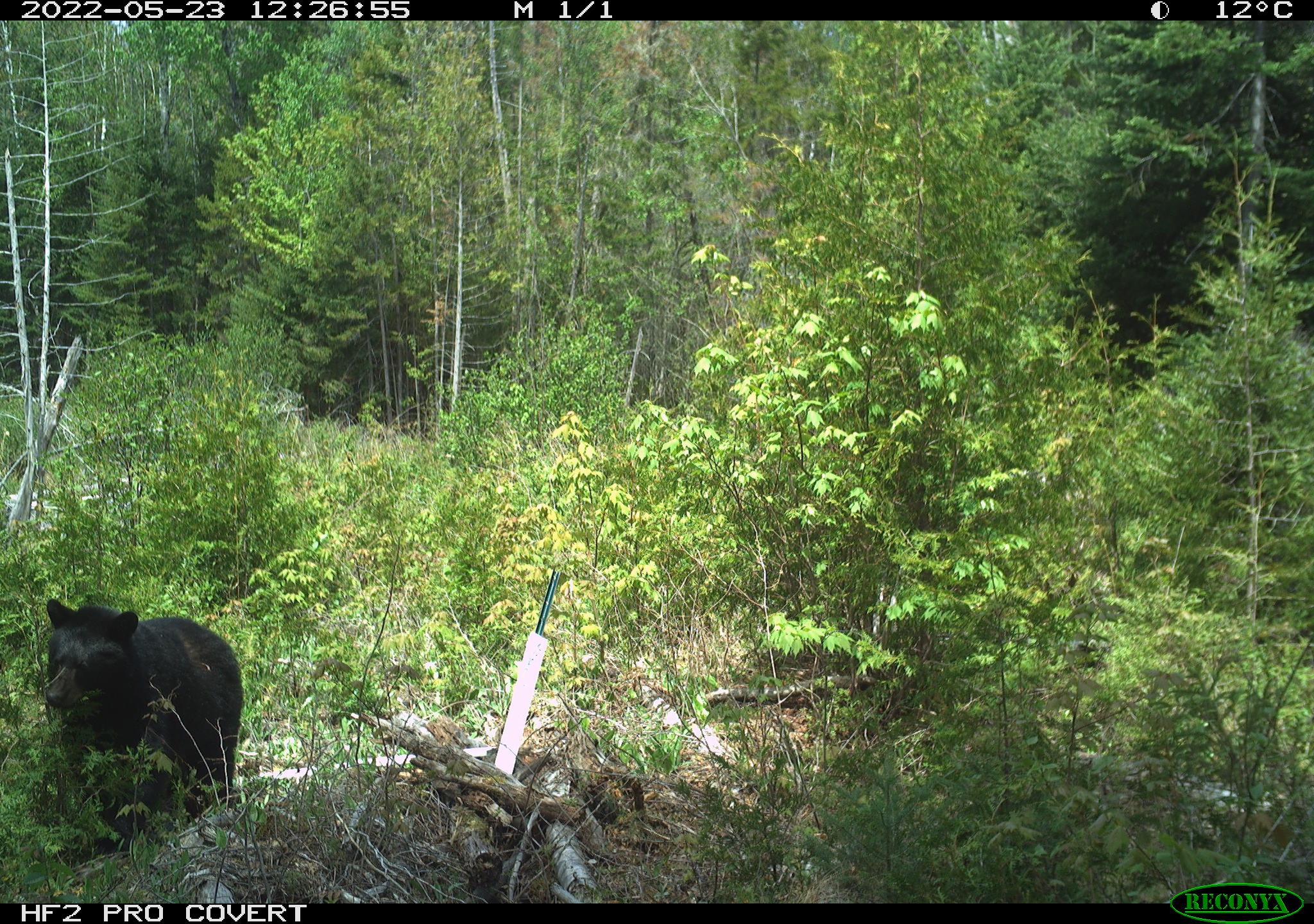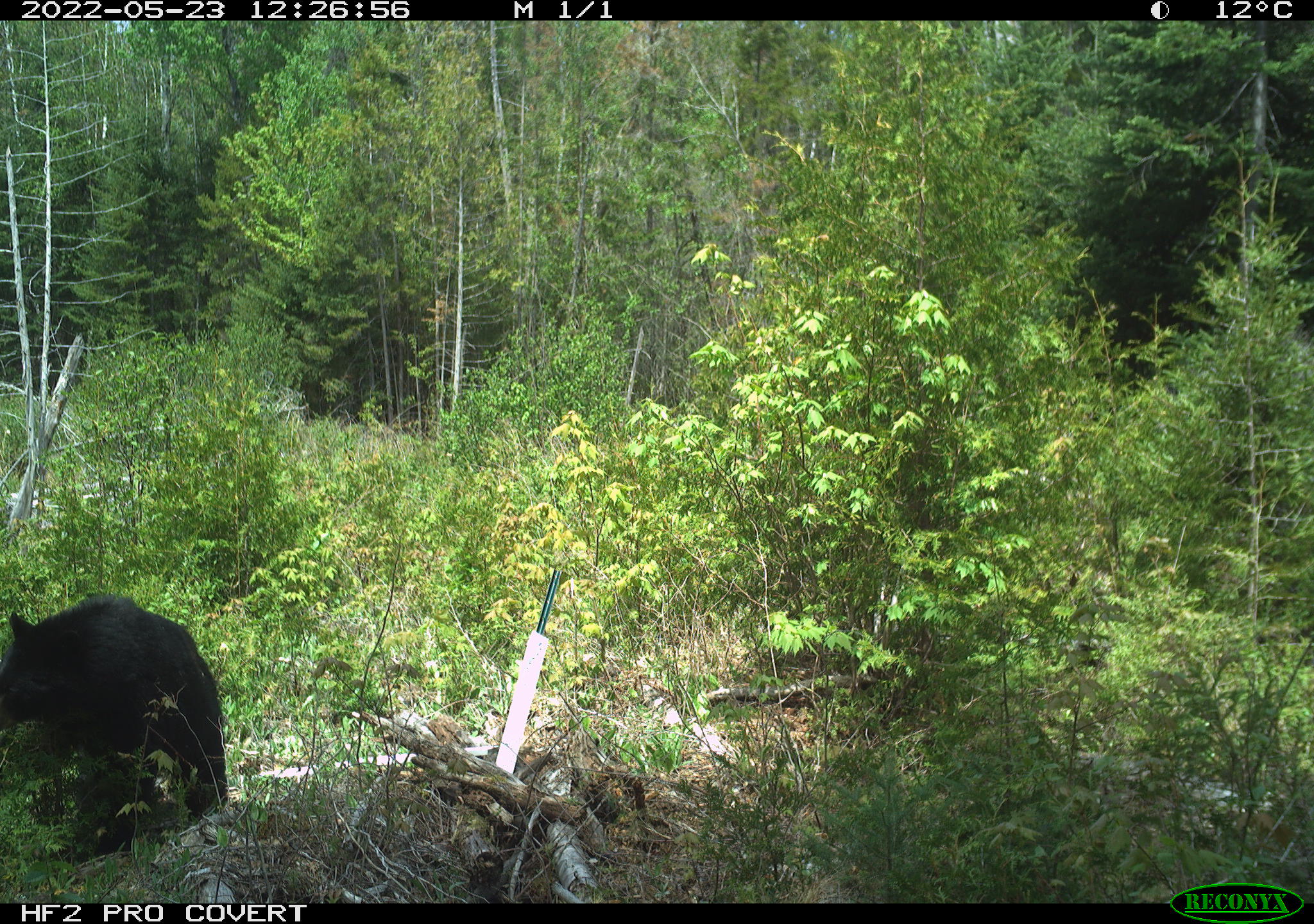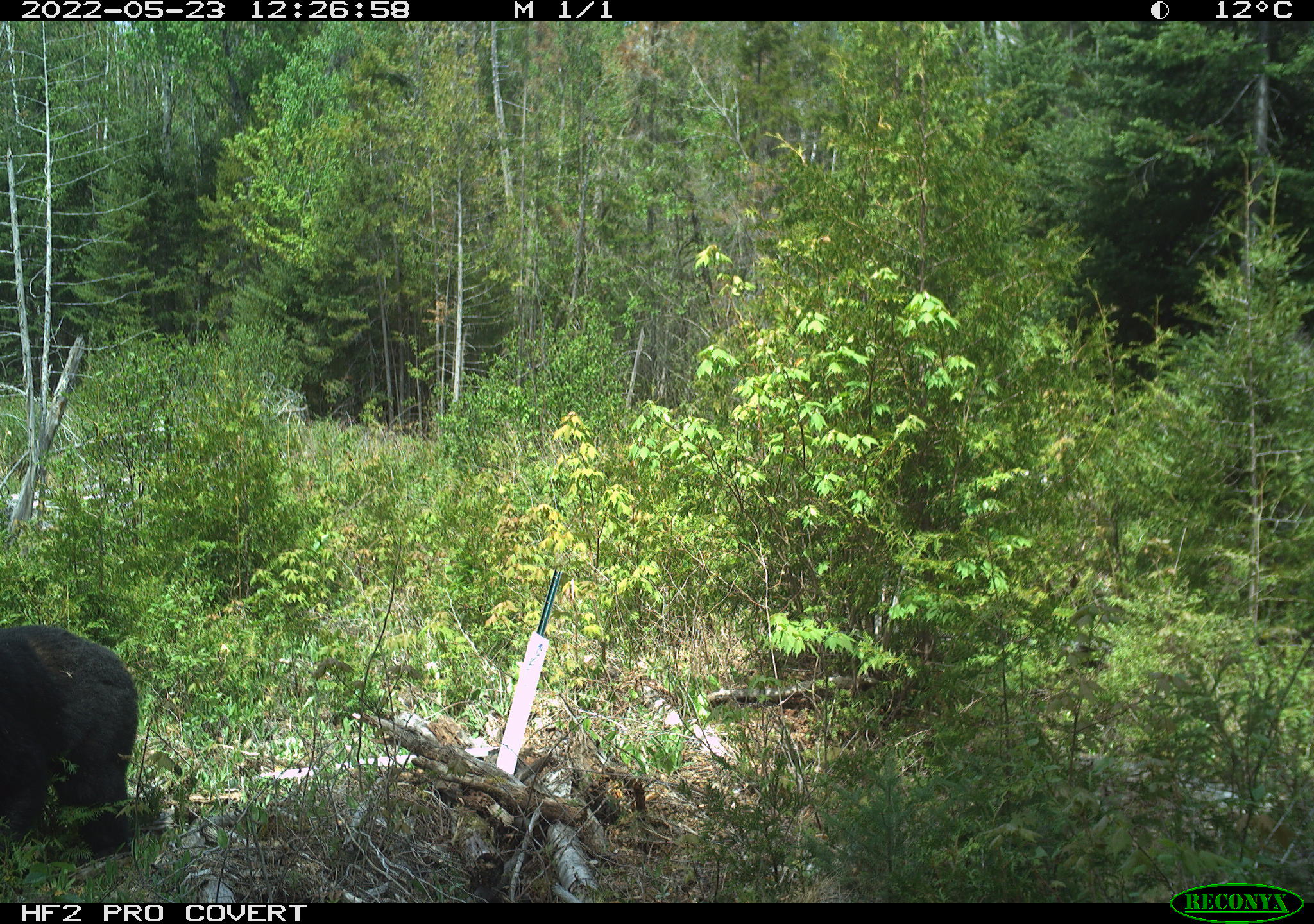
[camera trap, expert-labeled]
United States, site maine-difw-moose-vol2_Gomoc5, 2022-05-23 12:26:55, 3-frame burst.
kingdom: Animalia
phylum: Chordata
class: Mammalia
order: Carnivora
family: Ursidae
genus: Ursus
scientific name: Ursus americanus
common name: black bear